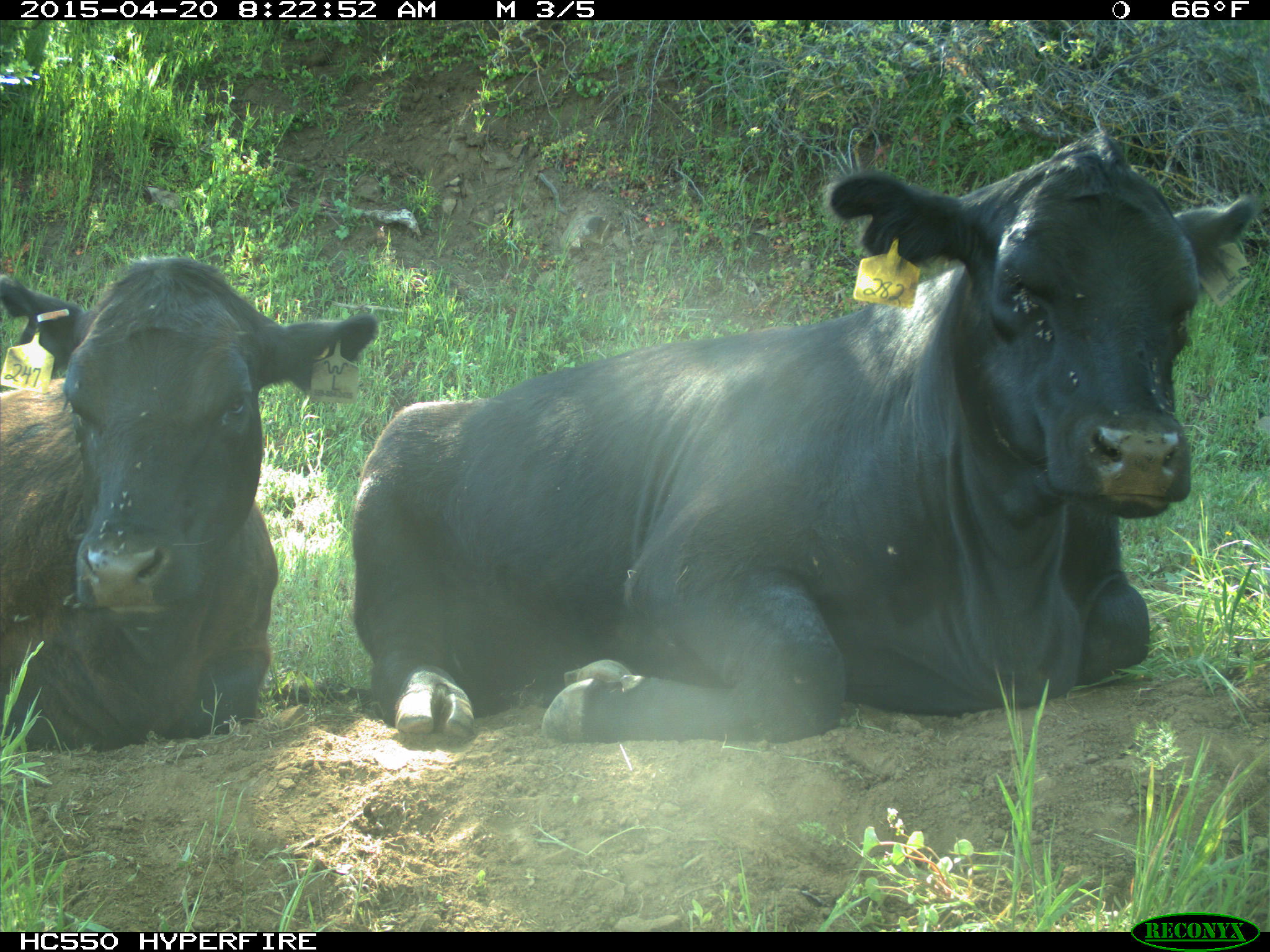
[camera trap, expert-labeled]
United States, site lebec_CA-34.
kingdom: Animalia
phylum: Chordata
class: Mammalia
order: Artiodactyla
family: Bovidae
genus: Bos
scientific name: Bos taurus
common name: domestic cow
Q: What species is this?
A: Bos taurus (domestic cow).